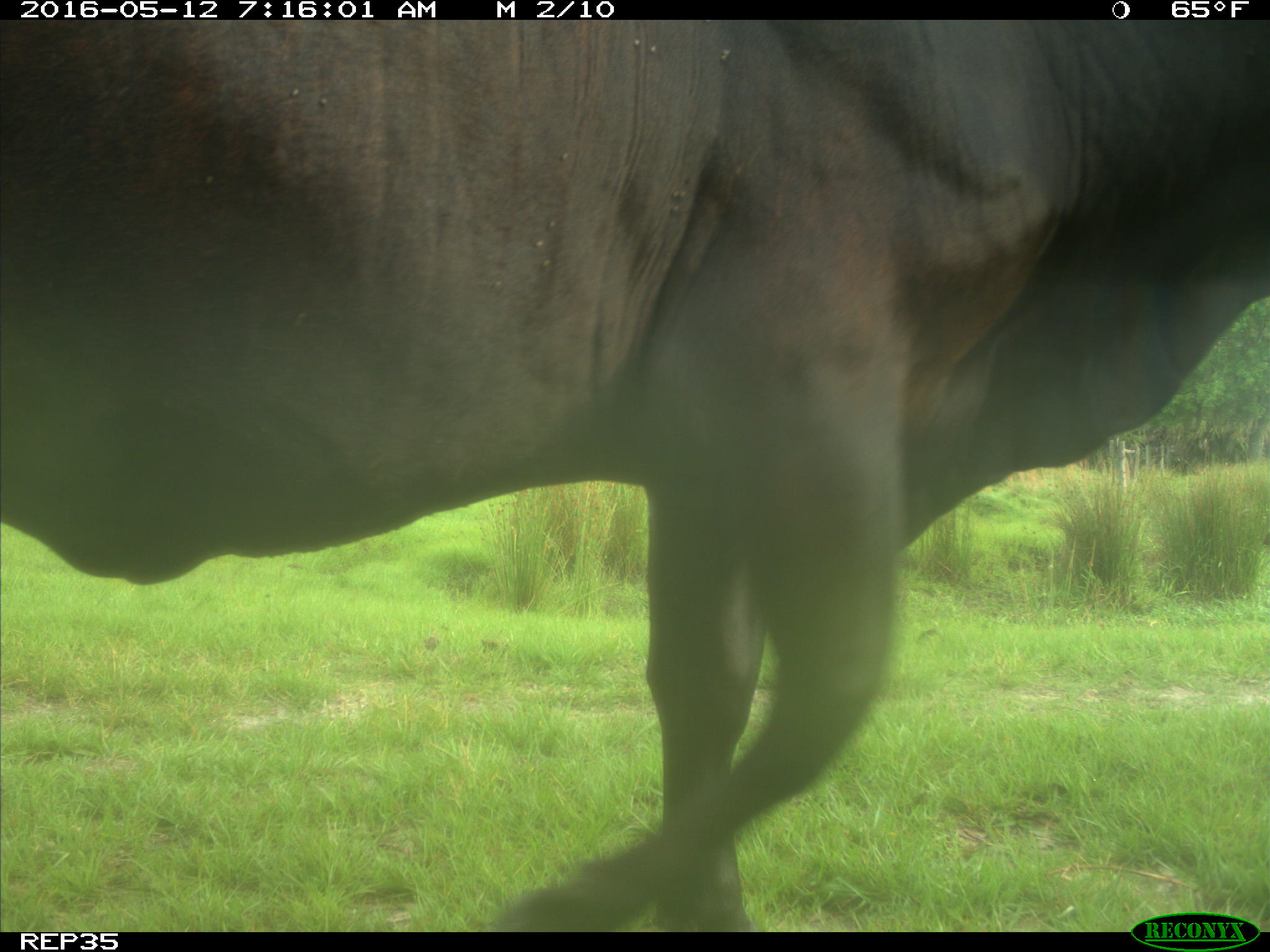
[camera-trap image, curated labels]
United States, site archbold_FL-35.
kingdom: Animalia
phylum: Chordata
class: Mammalia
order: Artiodactyla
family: Bovidae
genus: Bos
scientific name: Bos taurus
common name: domestic cow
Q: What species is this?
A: Bos taurus (domestic cow).